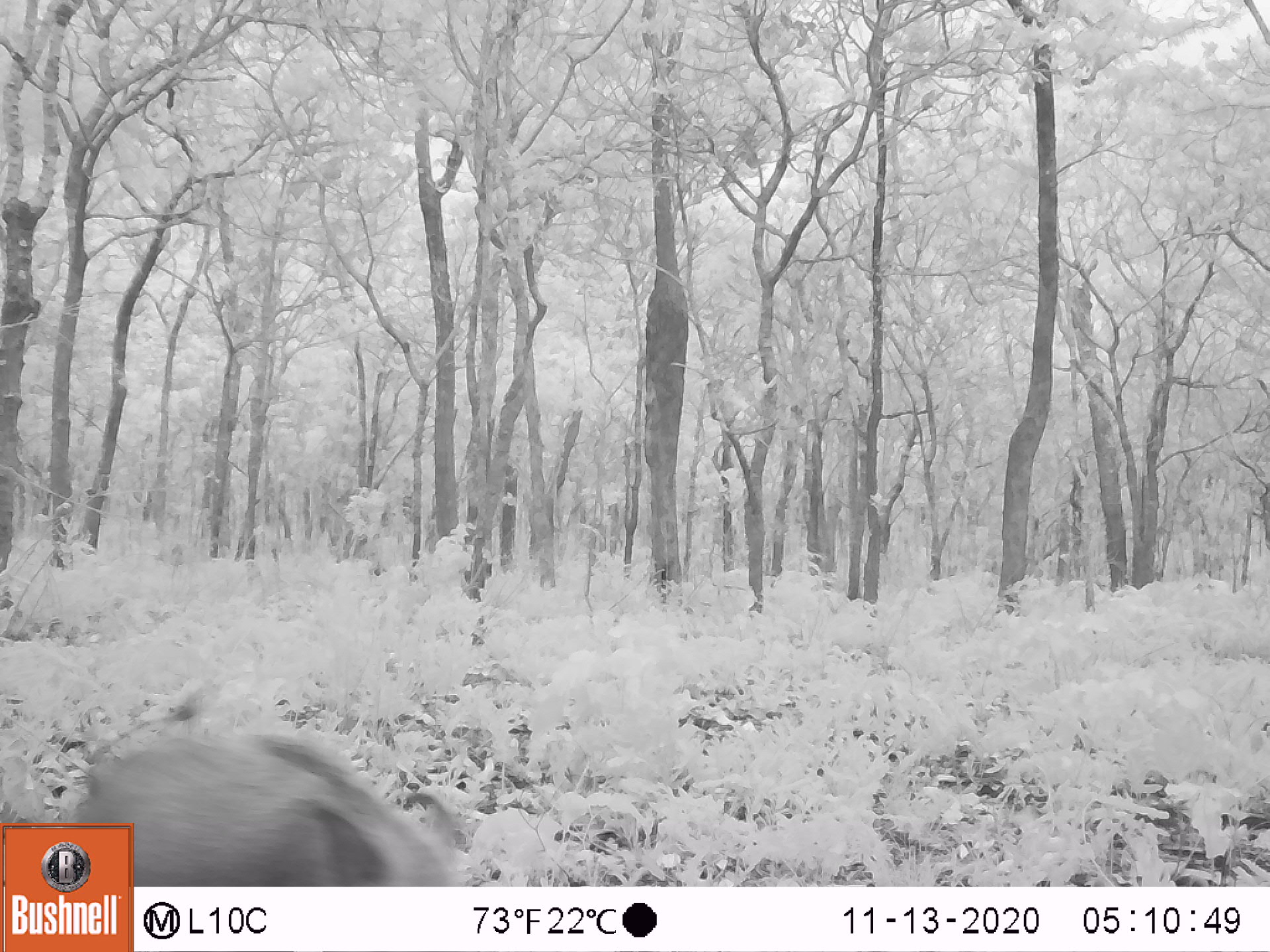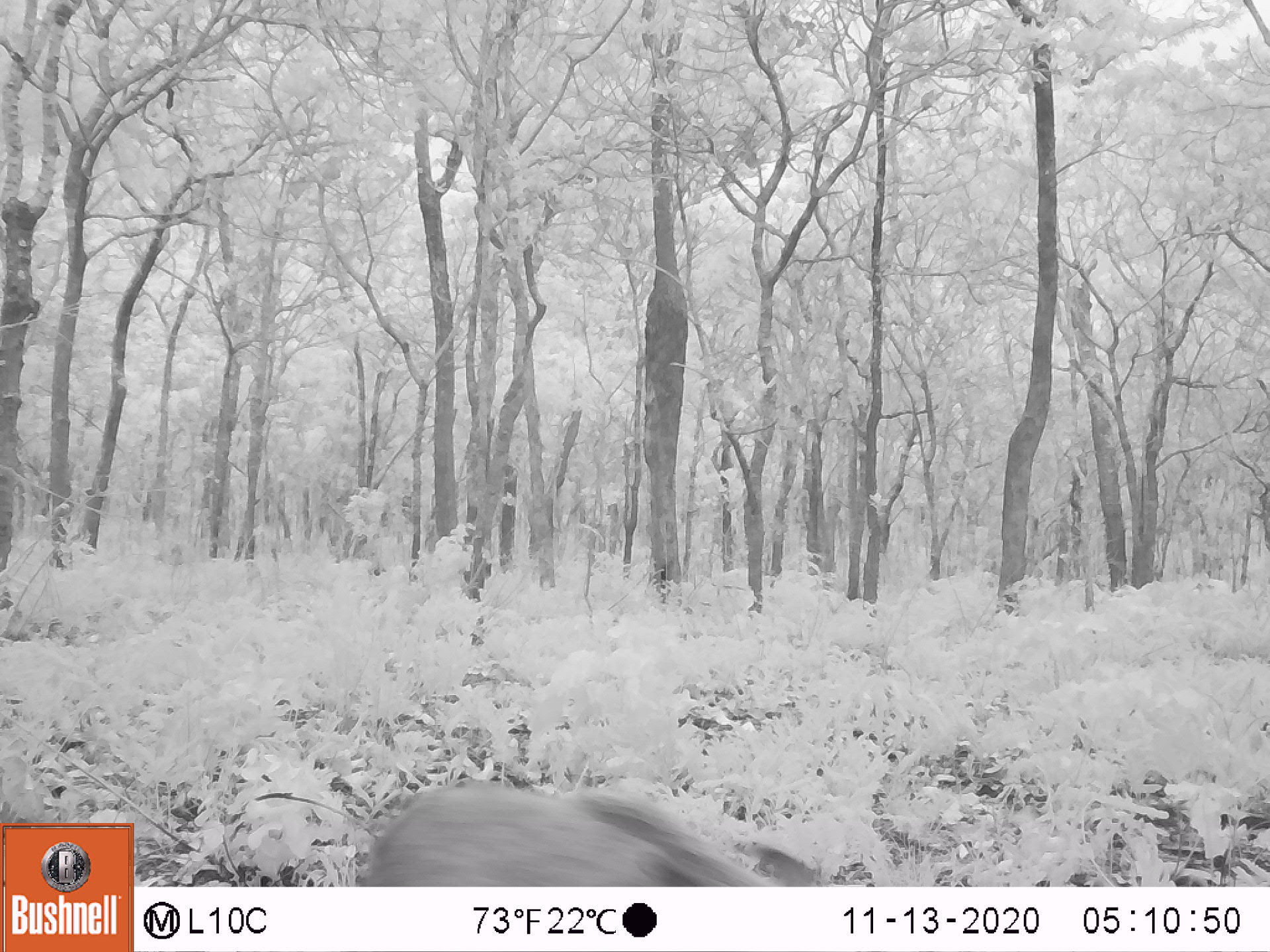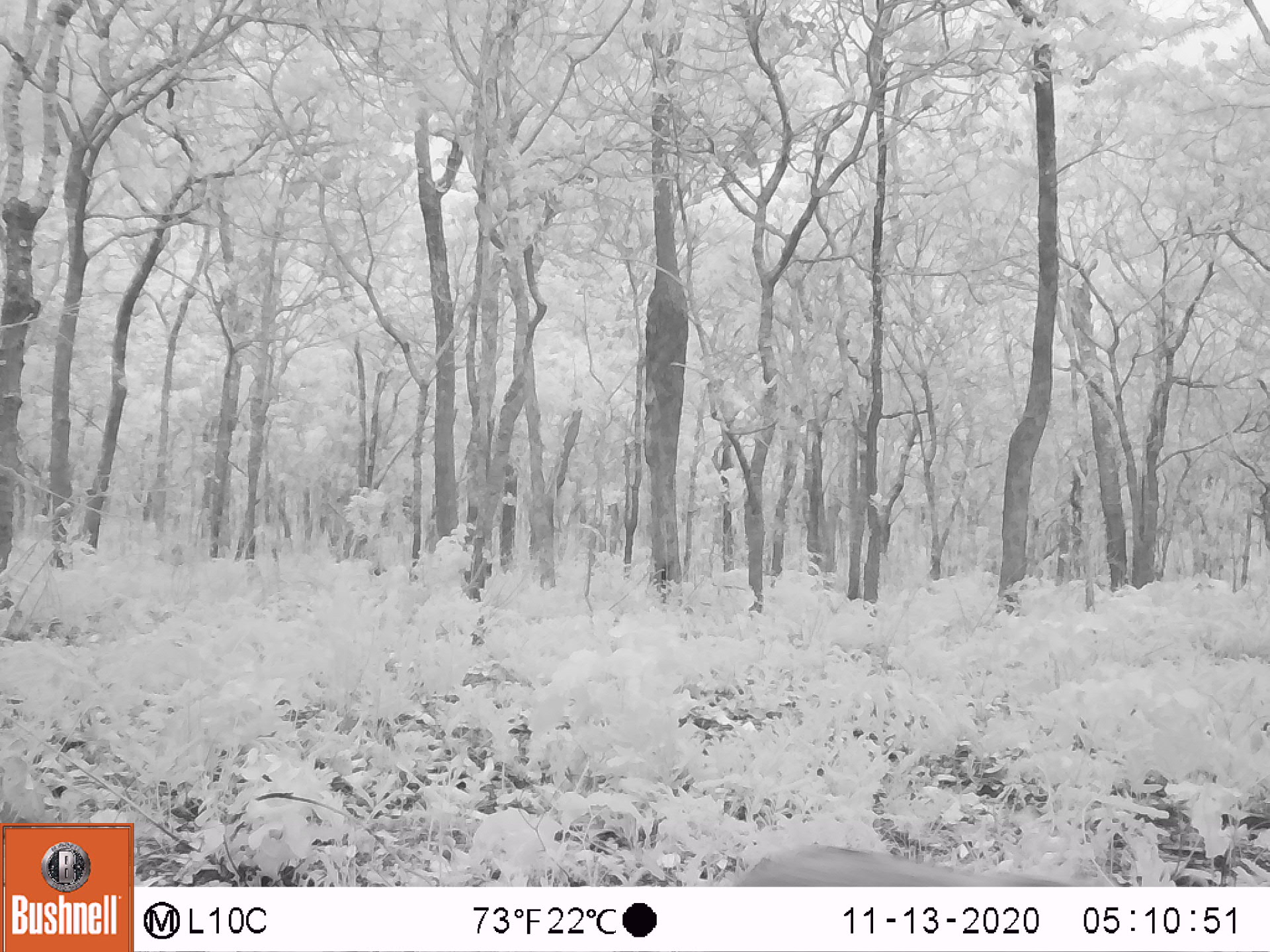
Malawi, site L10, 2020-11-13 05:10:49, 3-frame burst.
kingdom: Animalia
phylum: Chordata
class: Mammalia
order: Artiodactyla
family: Suidae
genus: Potamochoerus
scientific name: Potamochoerus larvatus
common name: bushpig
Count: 1.